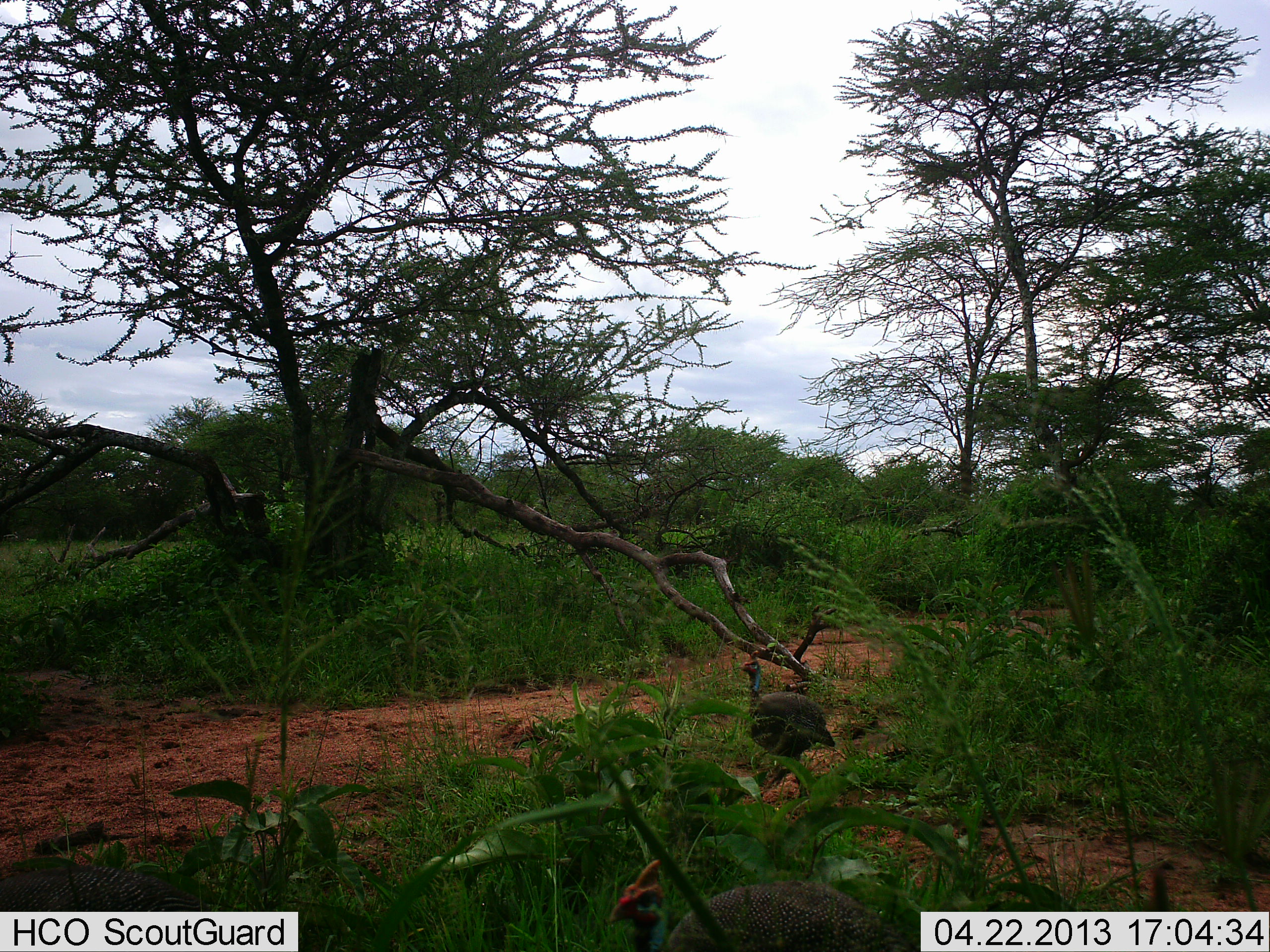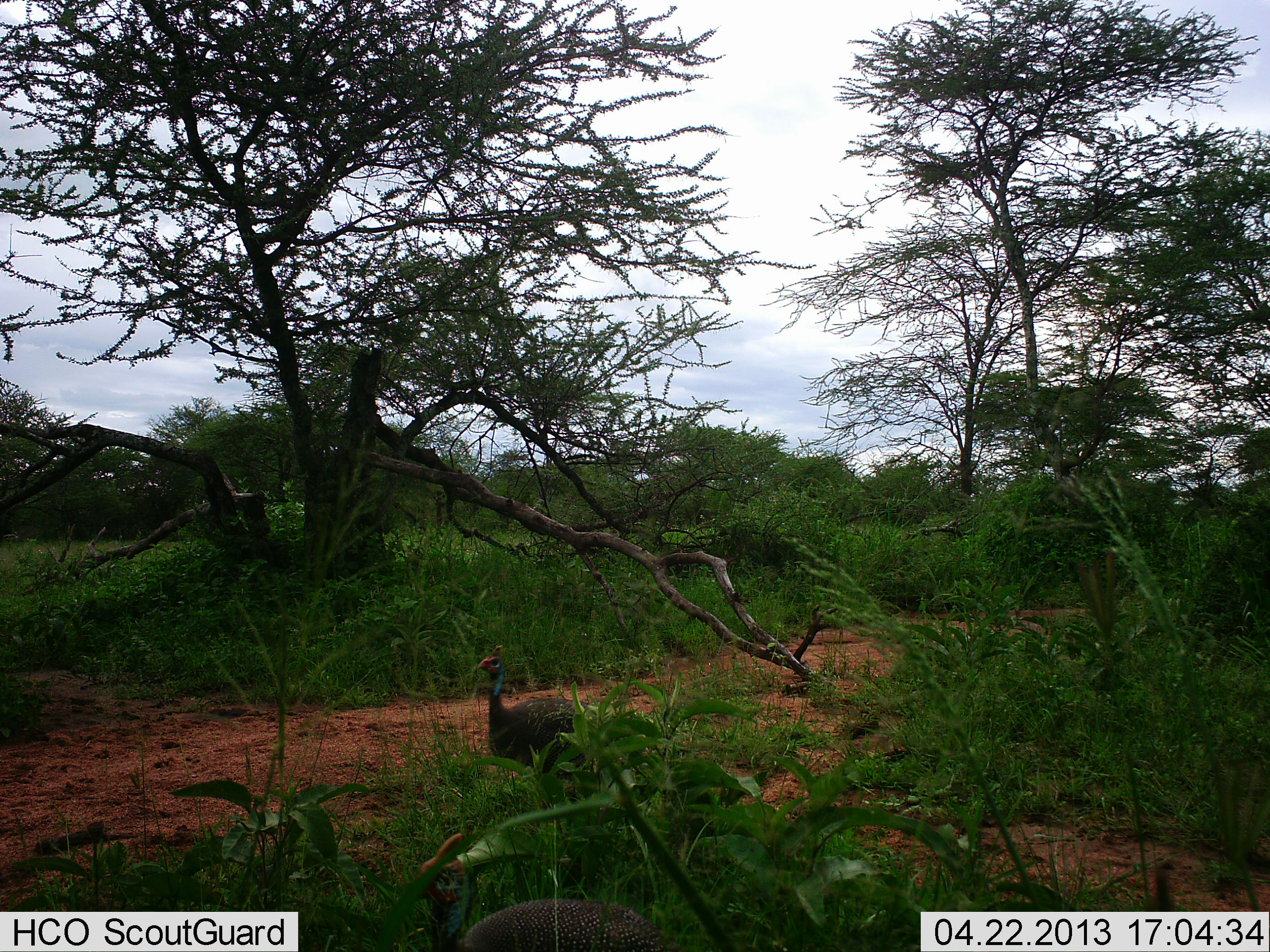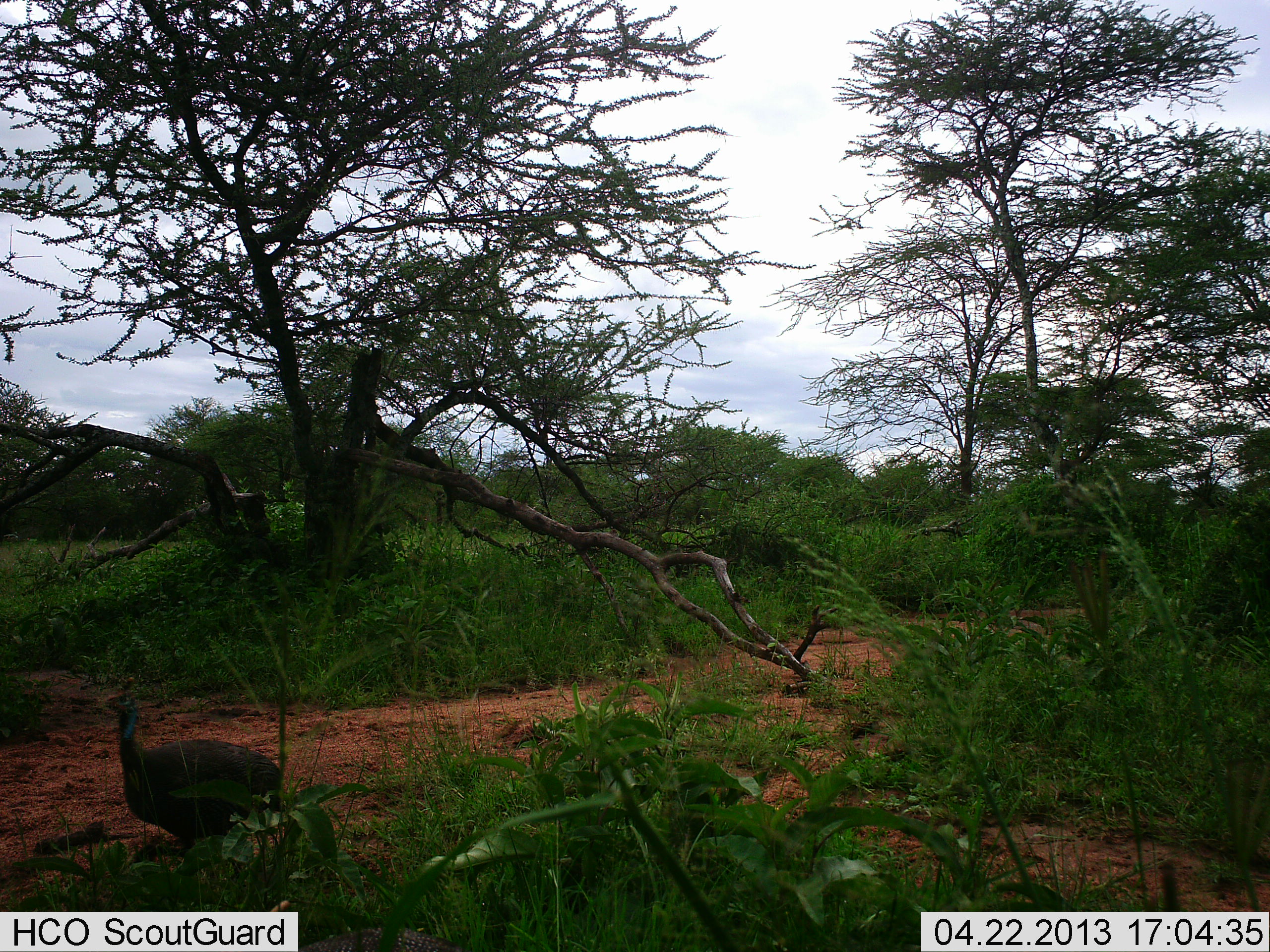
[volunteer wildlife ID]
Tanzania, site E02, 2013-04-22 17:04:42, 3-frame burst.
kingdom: Animalia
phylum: Chordata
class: Aves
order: Galliformes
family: Numididae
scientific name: Numididae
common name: guinea fowl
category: guineafowl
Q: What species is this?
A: Guineafowl (guinea fowl) (Numididae).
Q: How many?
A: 1.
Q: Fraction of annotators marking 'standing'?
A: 7%.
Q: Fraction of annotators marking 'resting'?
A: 0%.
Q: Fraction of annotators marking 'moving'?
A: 100%.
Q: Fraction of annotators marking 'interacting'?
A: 0%.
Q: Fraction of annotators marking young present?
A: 0%.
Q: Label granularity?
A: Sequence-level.